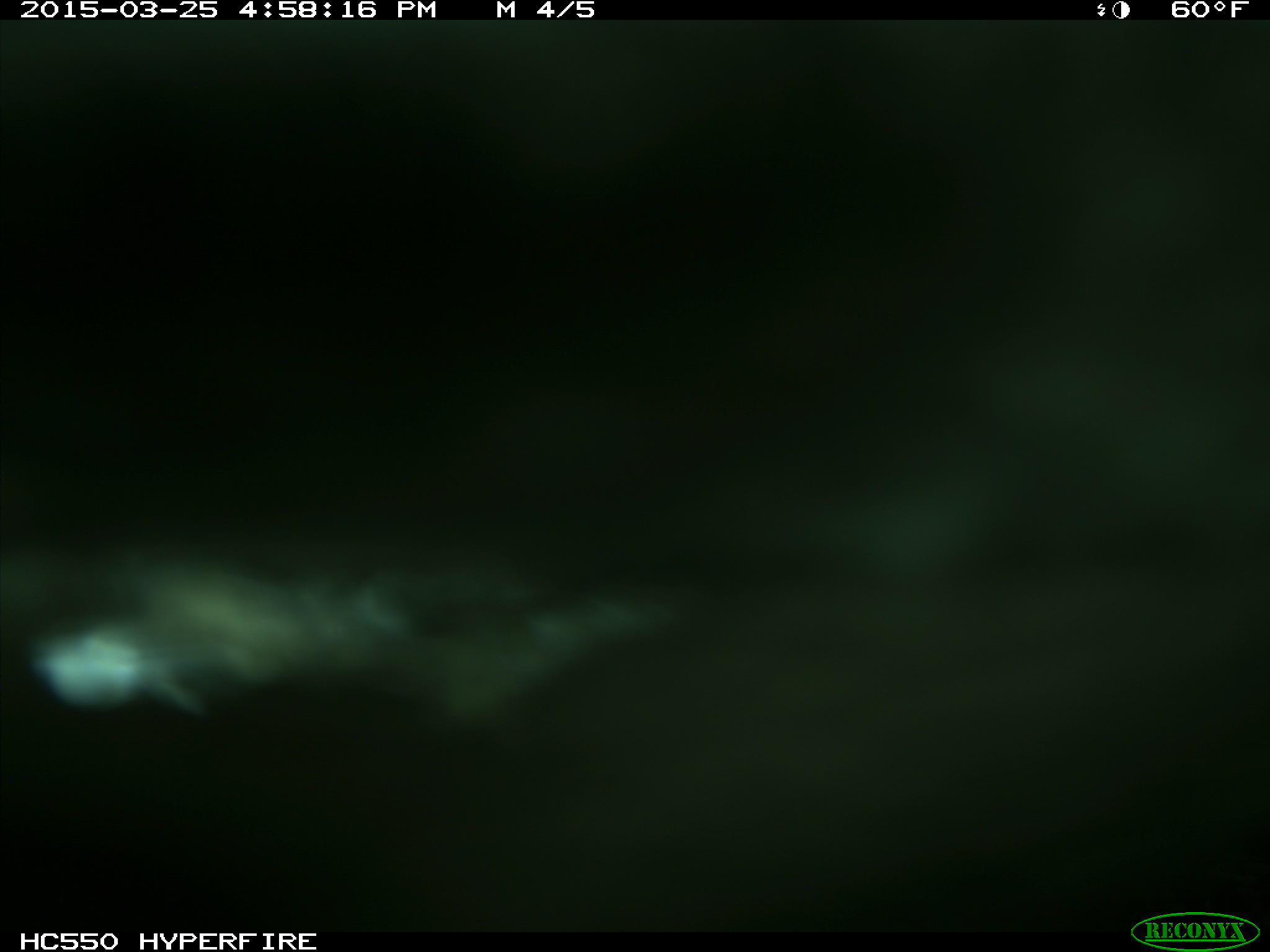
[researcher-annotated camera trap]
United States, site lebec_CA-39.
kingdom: Animalia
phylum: Chordata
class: Mammalia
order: Artiodactyla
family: Bovidae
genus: Bos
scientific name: Bos taurus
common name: domestic cow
Bos taurus (domestic cow).